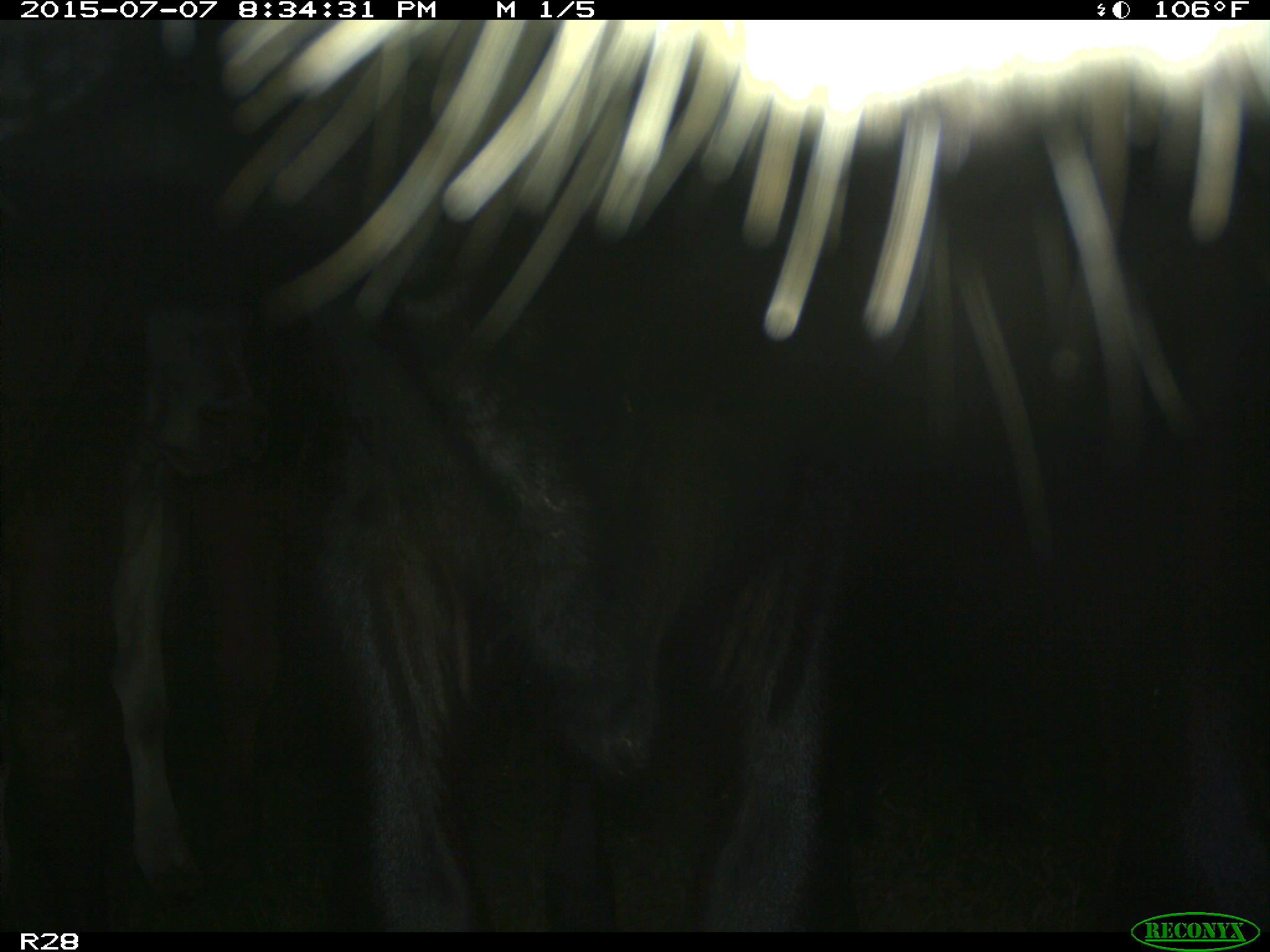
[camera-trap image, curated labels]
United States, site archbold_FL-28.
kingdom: Animalia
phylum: Chordata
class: Mammalia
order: Artiodactyla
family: Bovidae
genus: Bos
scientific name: Bos taurus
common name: domestic cow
Bos taurus (domestic cow).